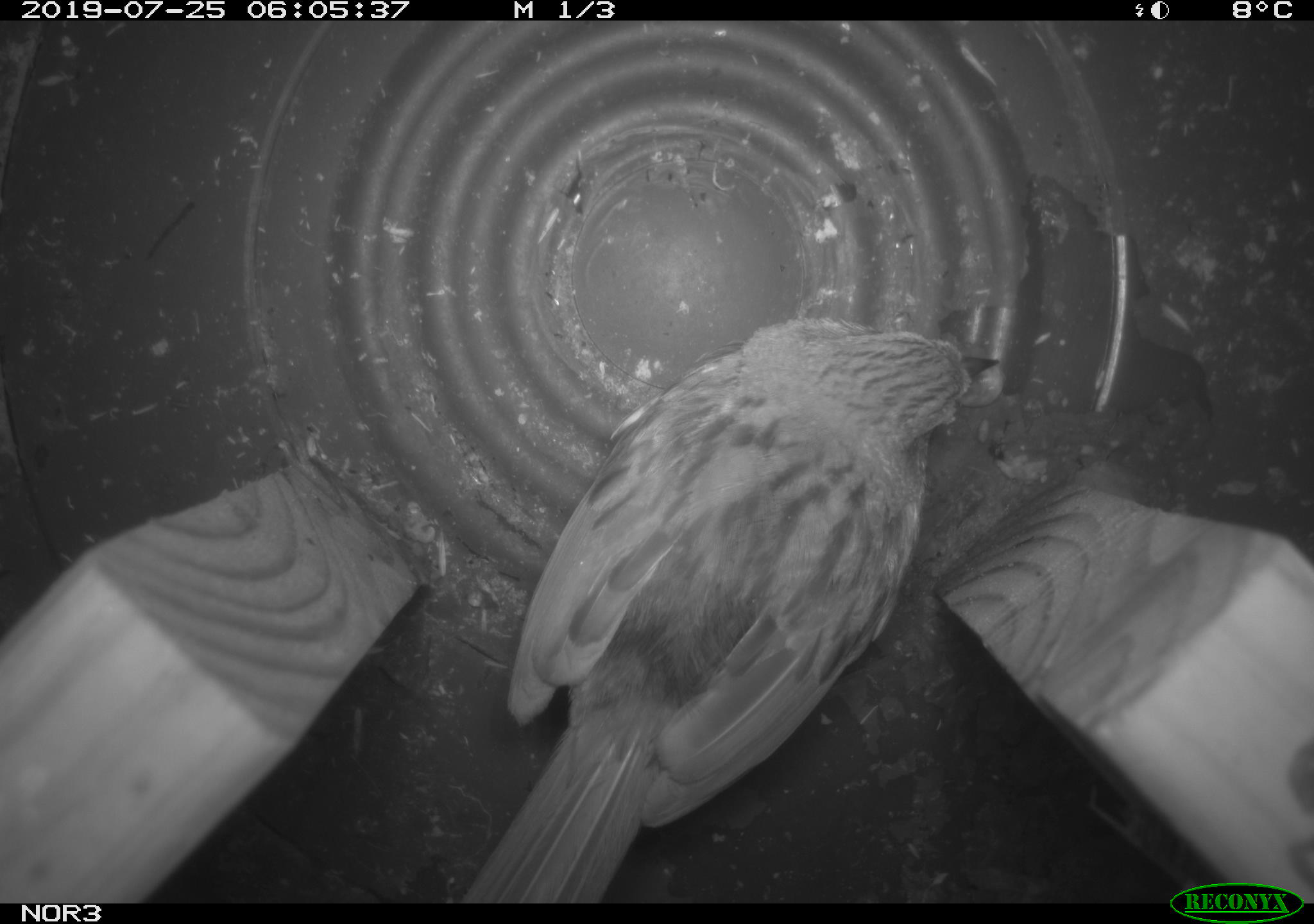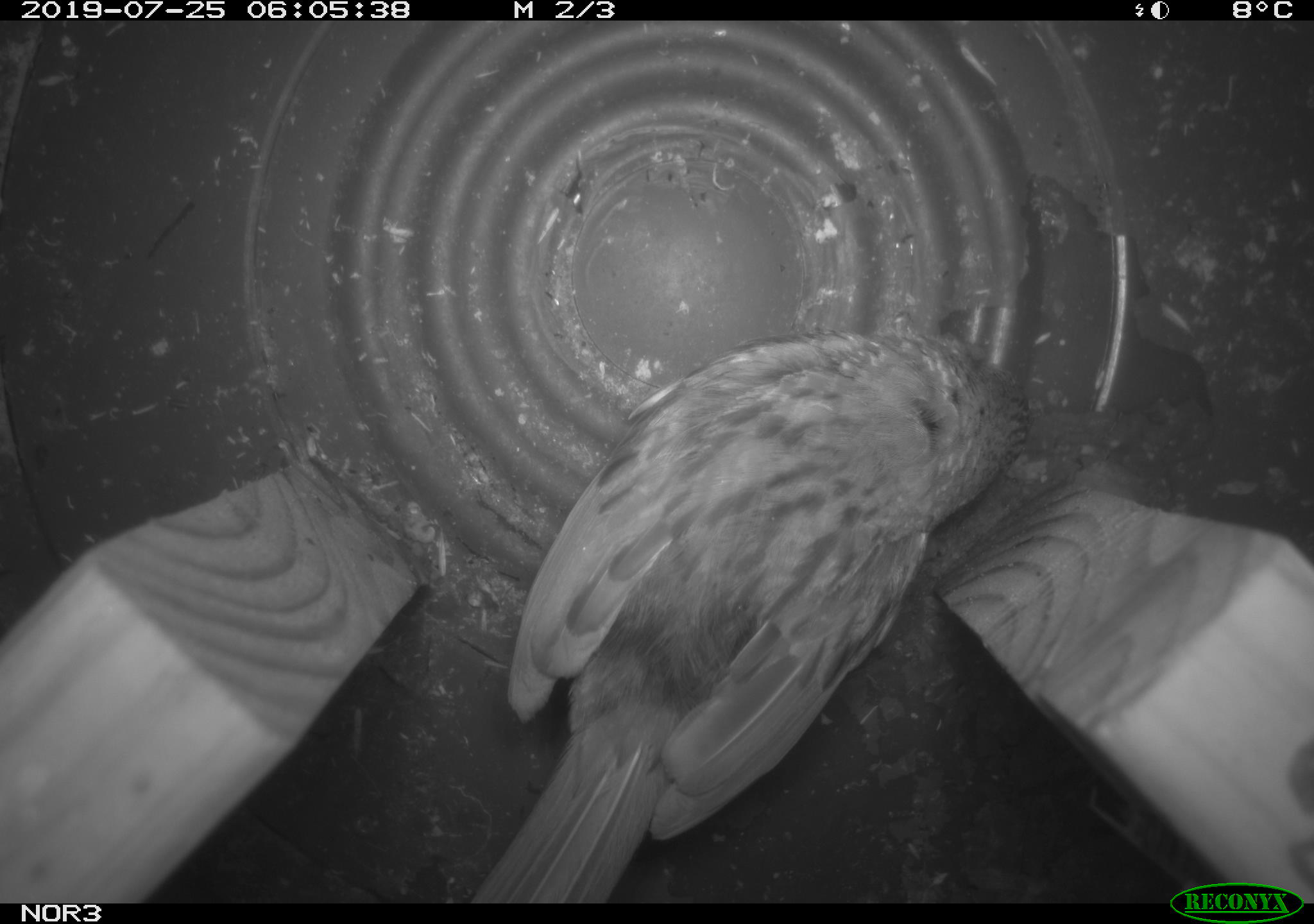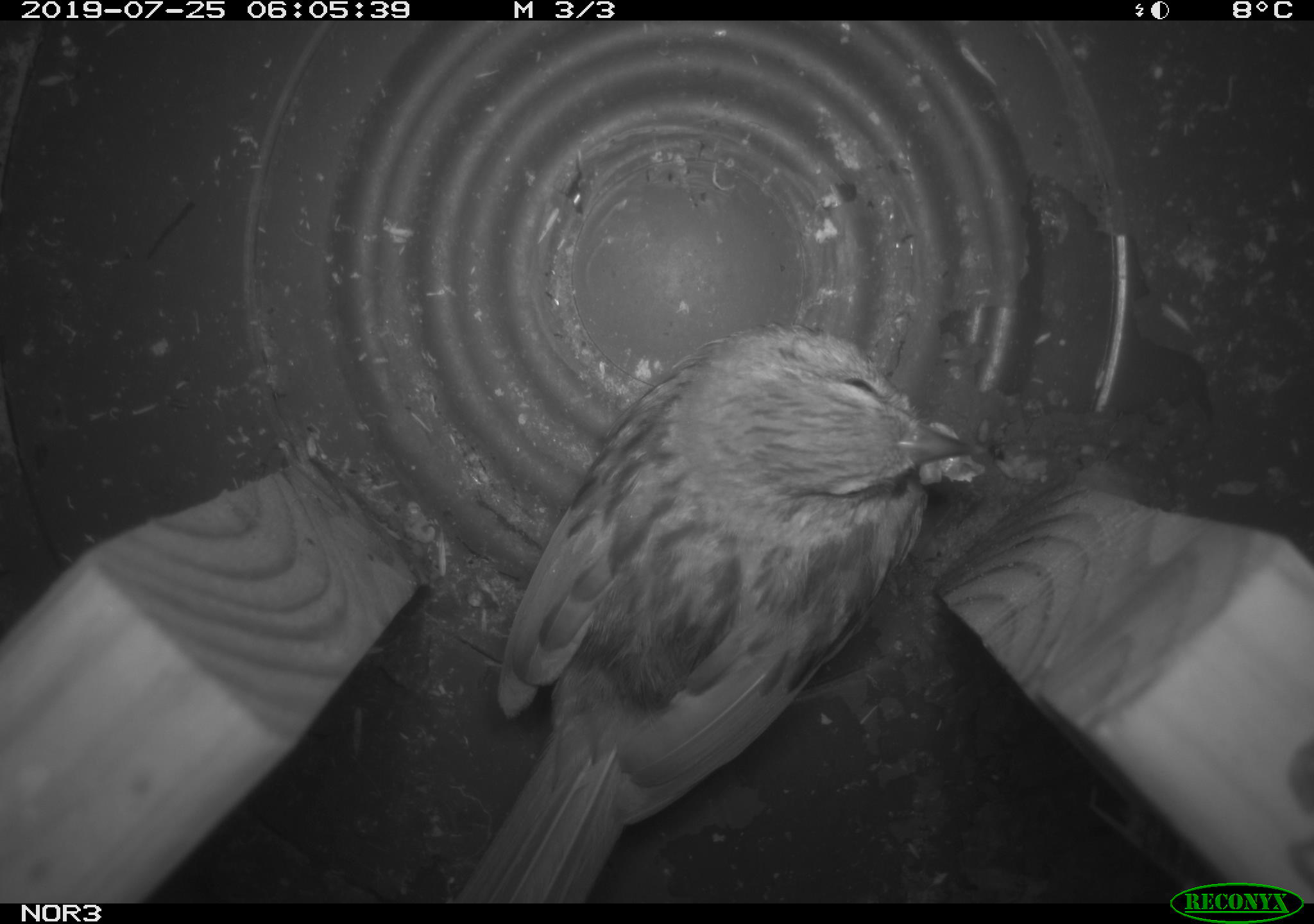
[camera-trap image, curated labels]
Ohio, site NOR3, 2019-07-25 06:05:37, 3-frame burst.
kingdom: Animalia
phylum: Chordata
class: Aves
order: Passeriformes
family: Passerellidae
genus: Melospiza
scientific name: Melospiza melodia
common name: song sparrow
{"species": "song sparrow (Melospiza melodia)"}